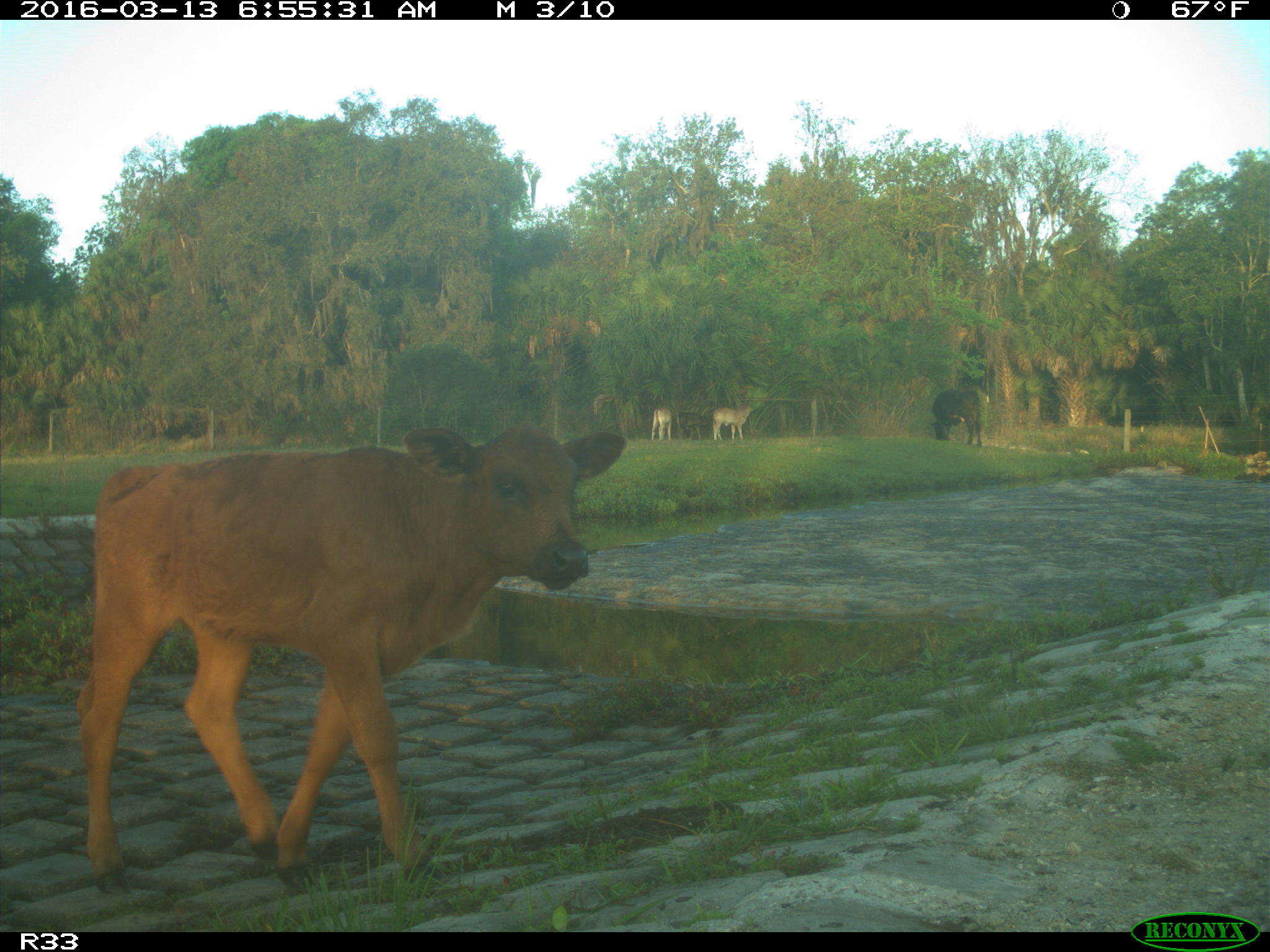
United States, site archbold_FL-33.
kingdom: Animalia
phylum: Chordata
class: Mammalia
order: Artiodactyla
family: Bovidae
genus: Bos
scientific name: Bos taurus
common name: domestic cow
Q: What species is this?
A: Bos taurus (domestic cow).